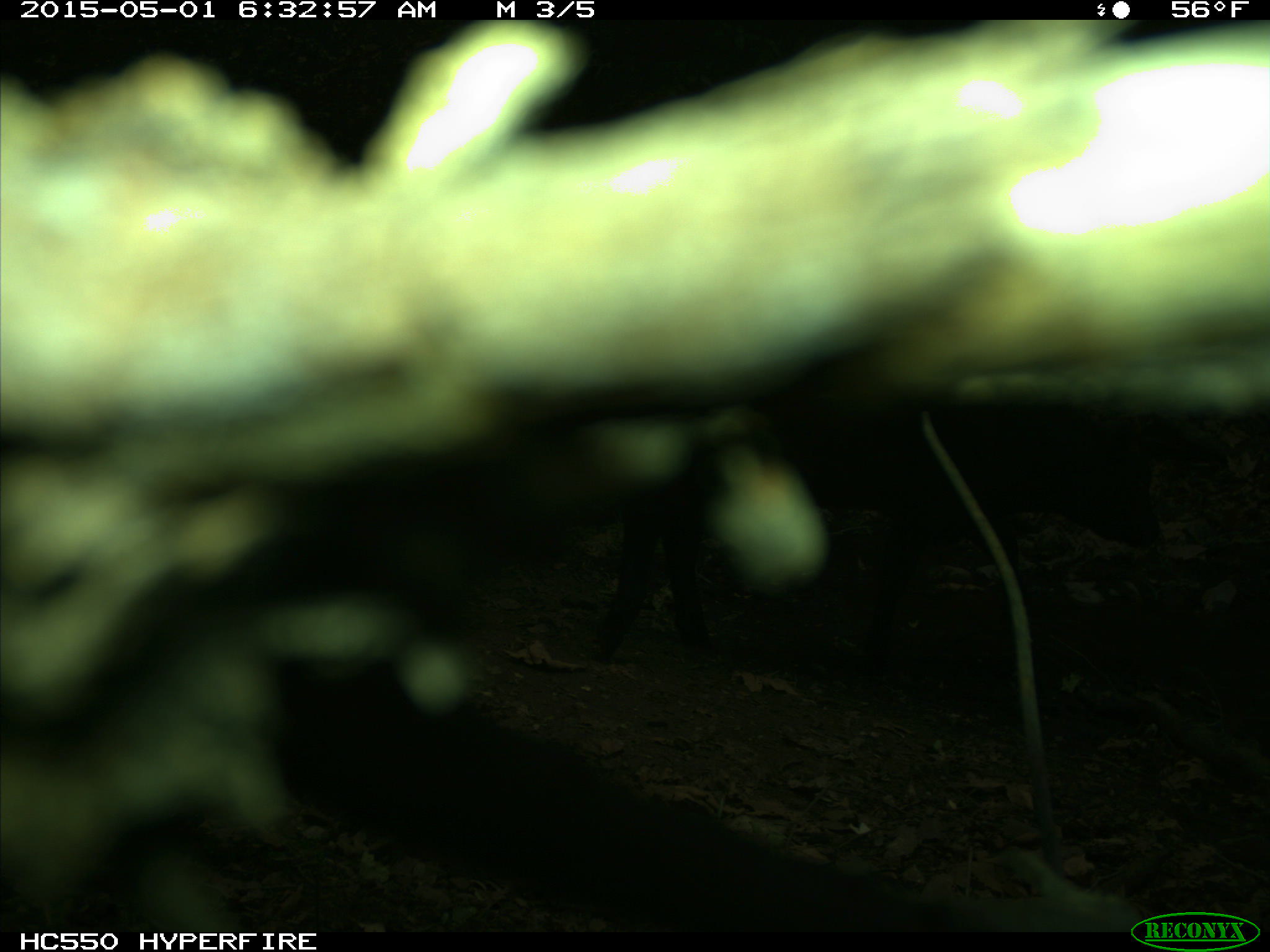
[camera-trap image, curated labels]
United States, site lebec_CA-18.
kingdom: Animalia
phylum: Chordata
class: Mammalia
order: Artiodactyla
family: Bovidae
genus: Bos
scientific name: Bos taurus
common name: domestic cow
Bos taurus (domestic cow).